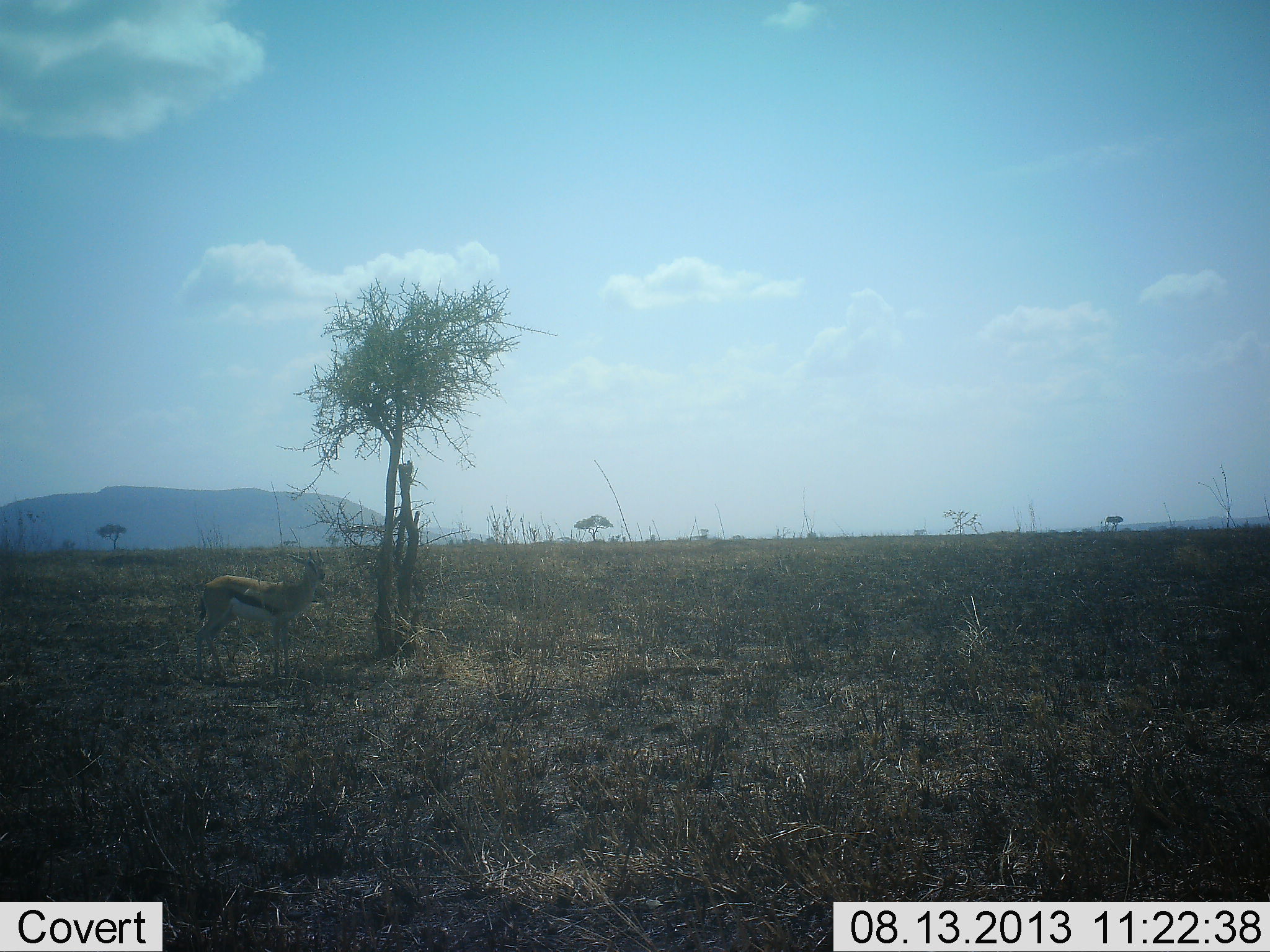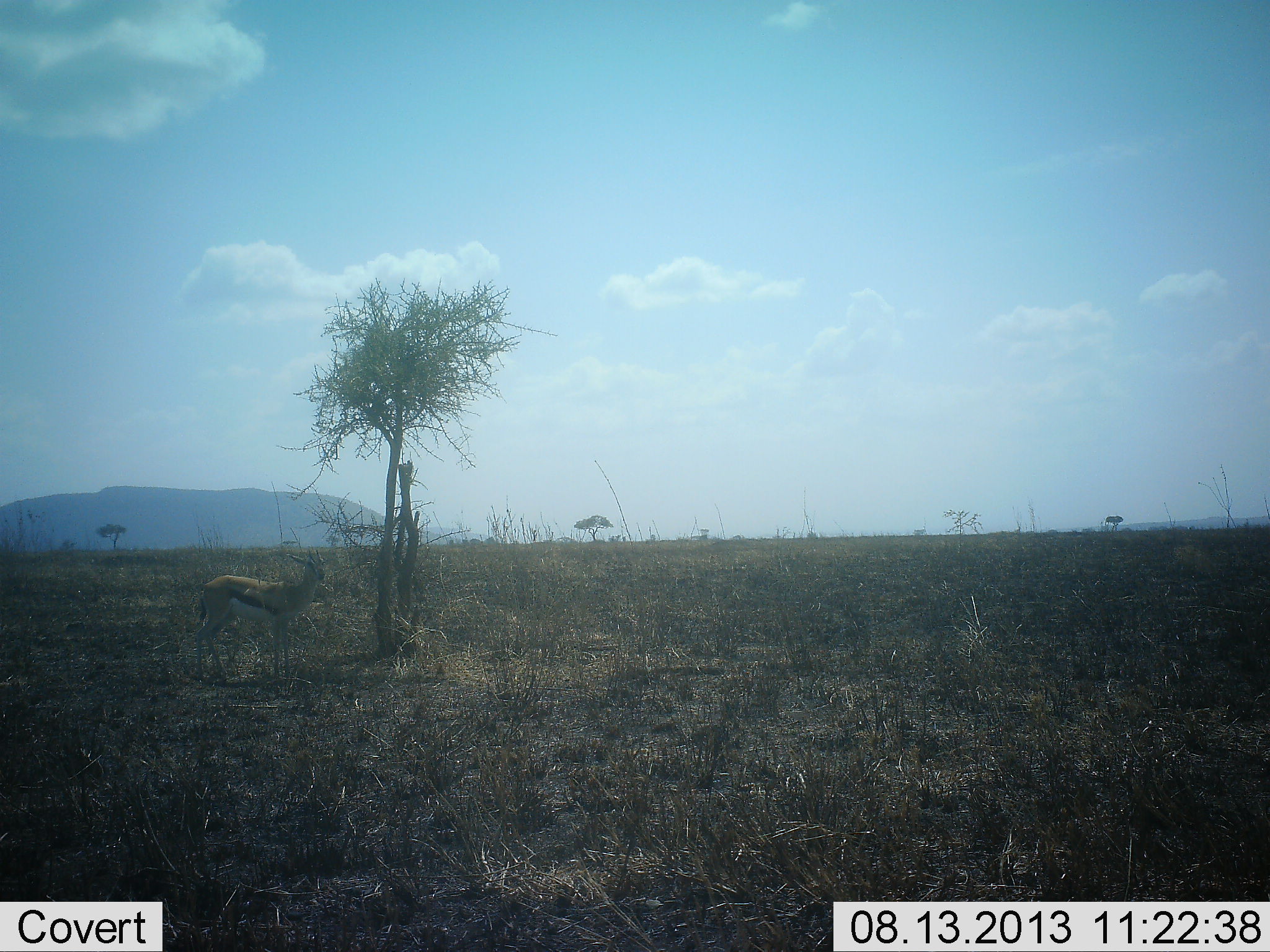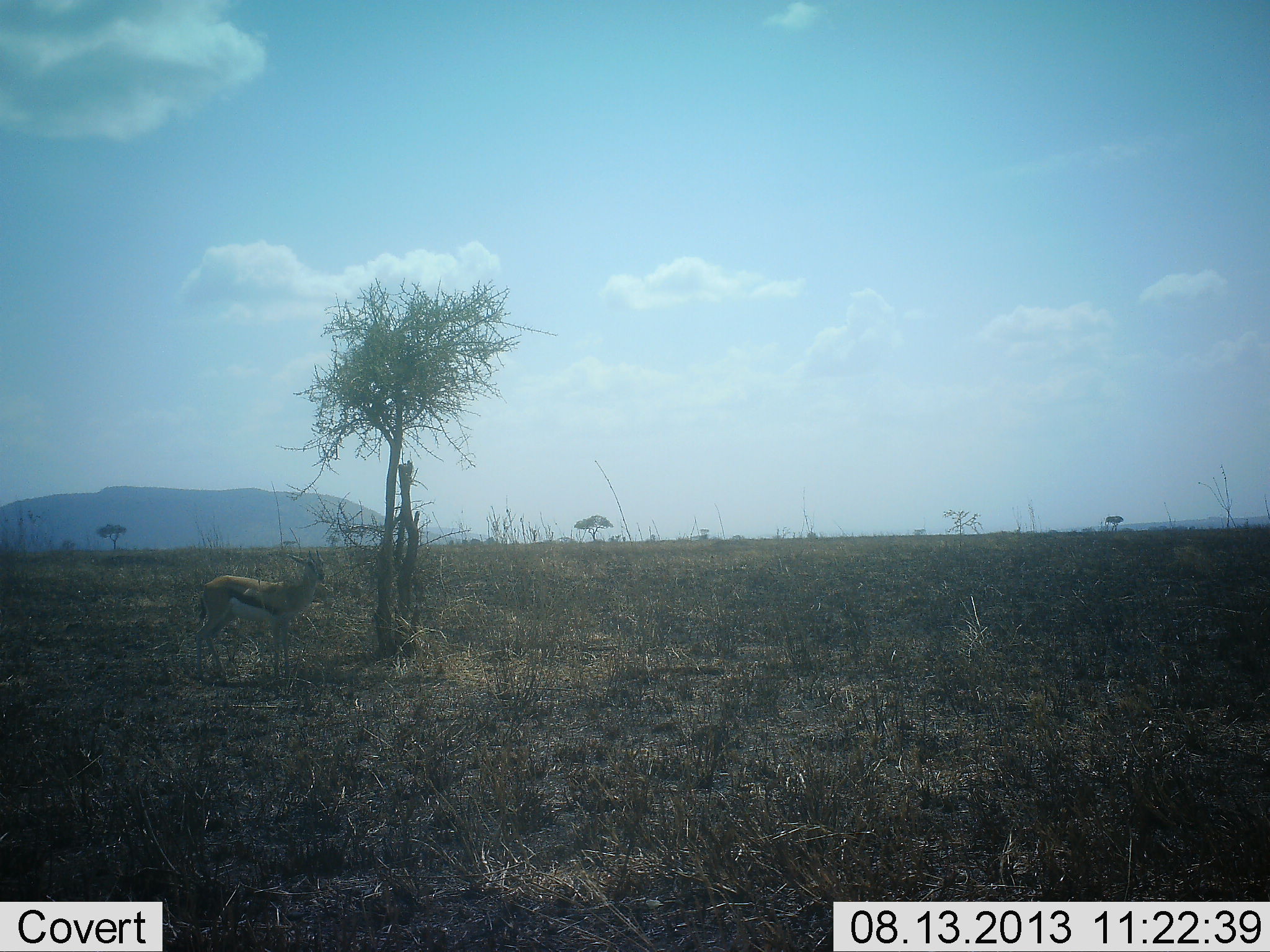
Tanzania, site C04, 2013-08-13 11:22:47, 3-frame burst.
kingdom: Animalia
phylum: Chordata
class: Mammalia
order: Artiodactyla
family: Bovidae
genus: Eudorcas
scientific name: Eudorcas thomsonii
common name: thomson's gazelle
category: gazellethomsons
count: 1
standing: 100%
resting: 3%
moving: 0%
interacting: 0%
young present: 0%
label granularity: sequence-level